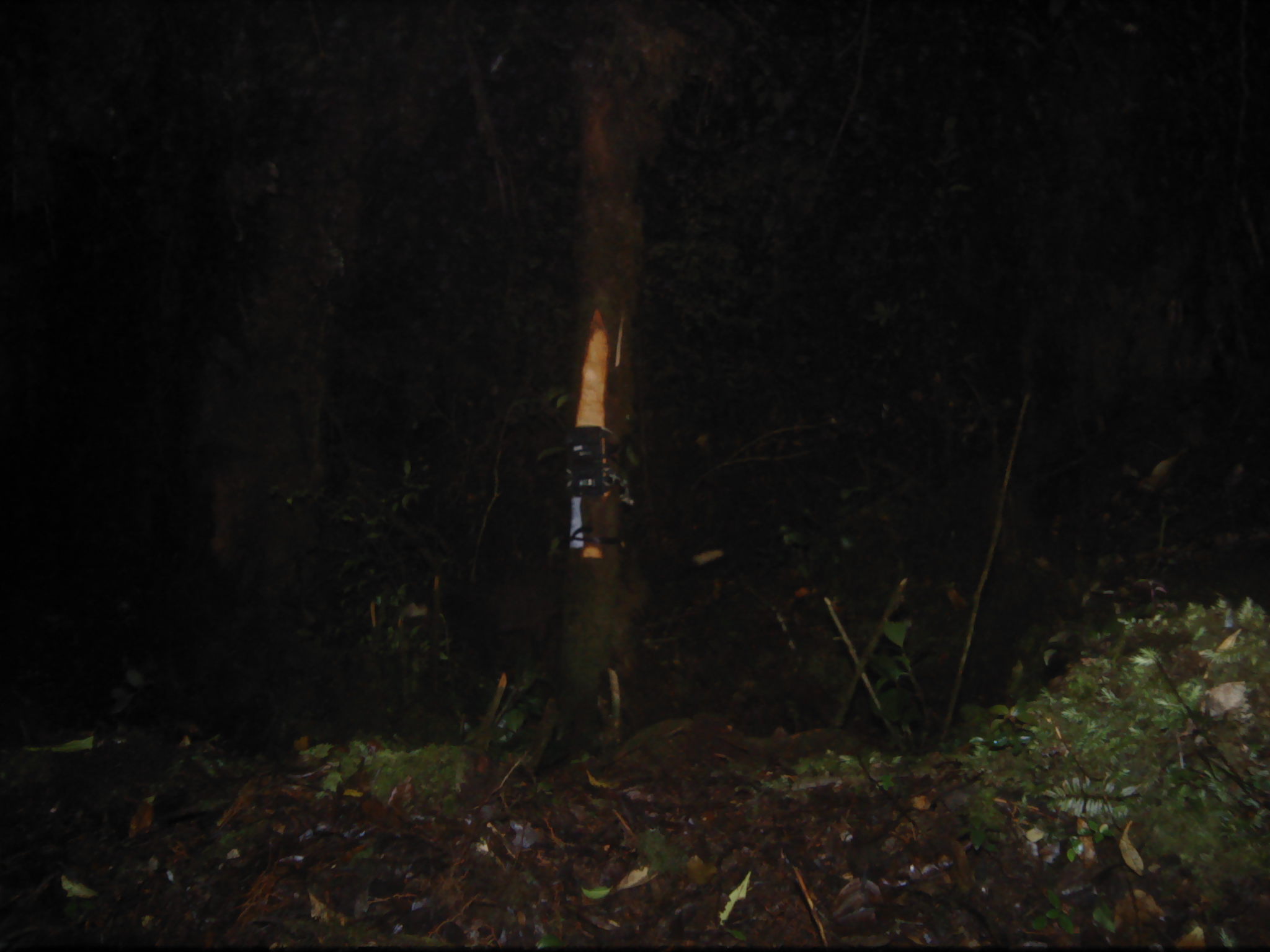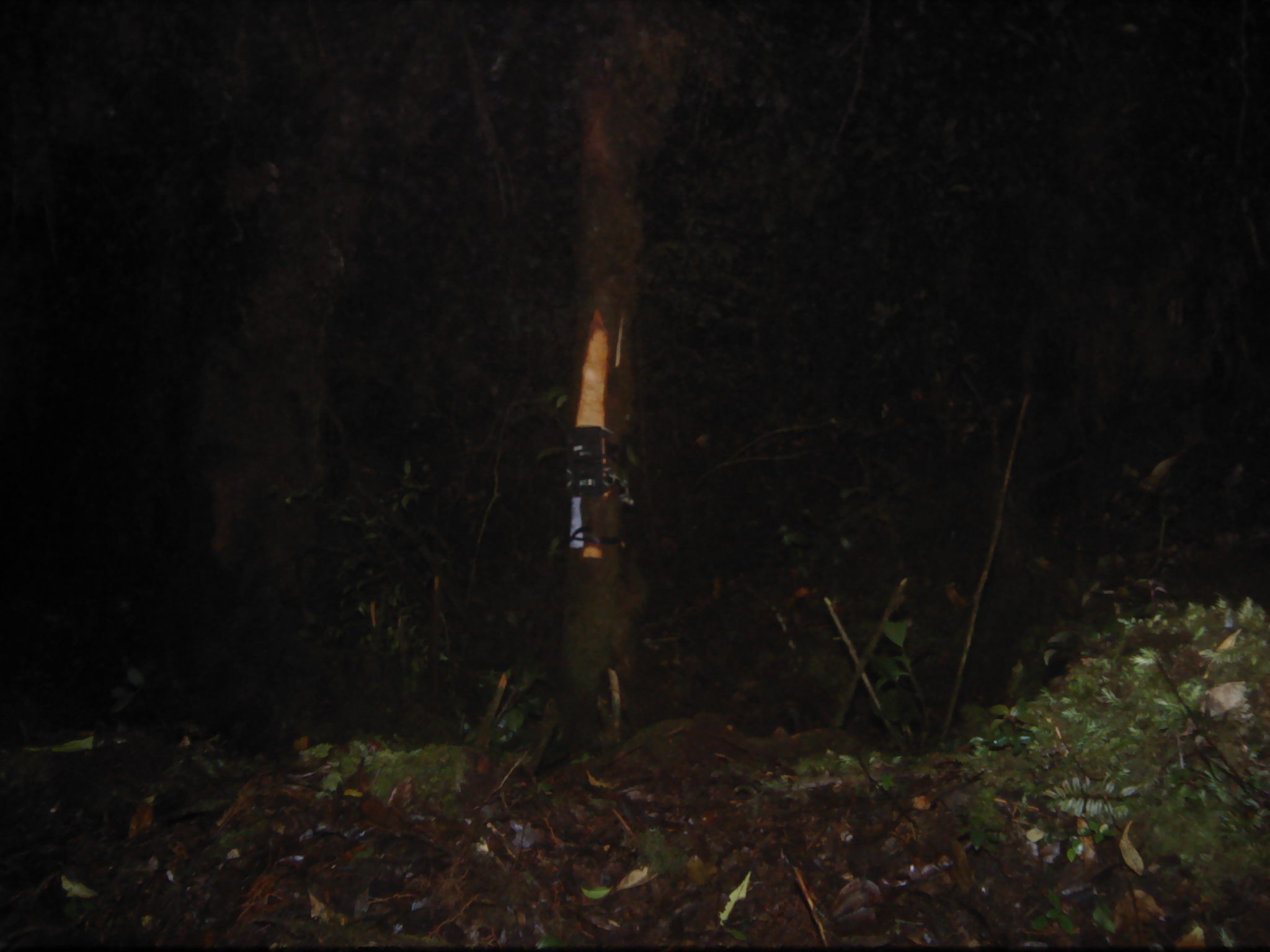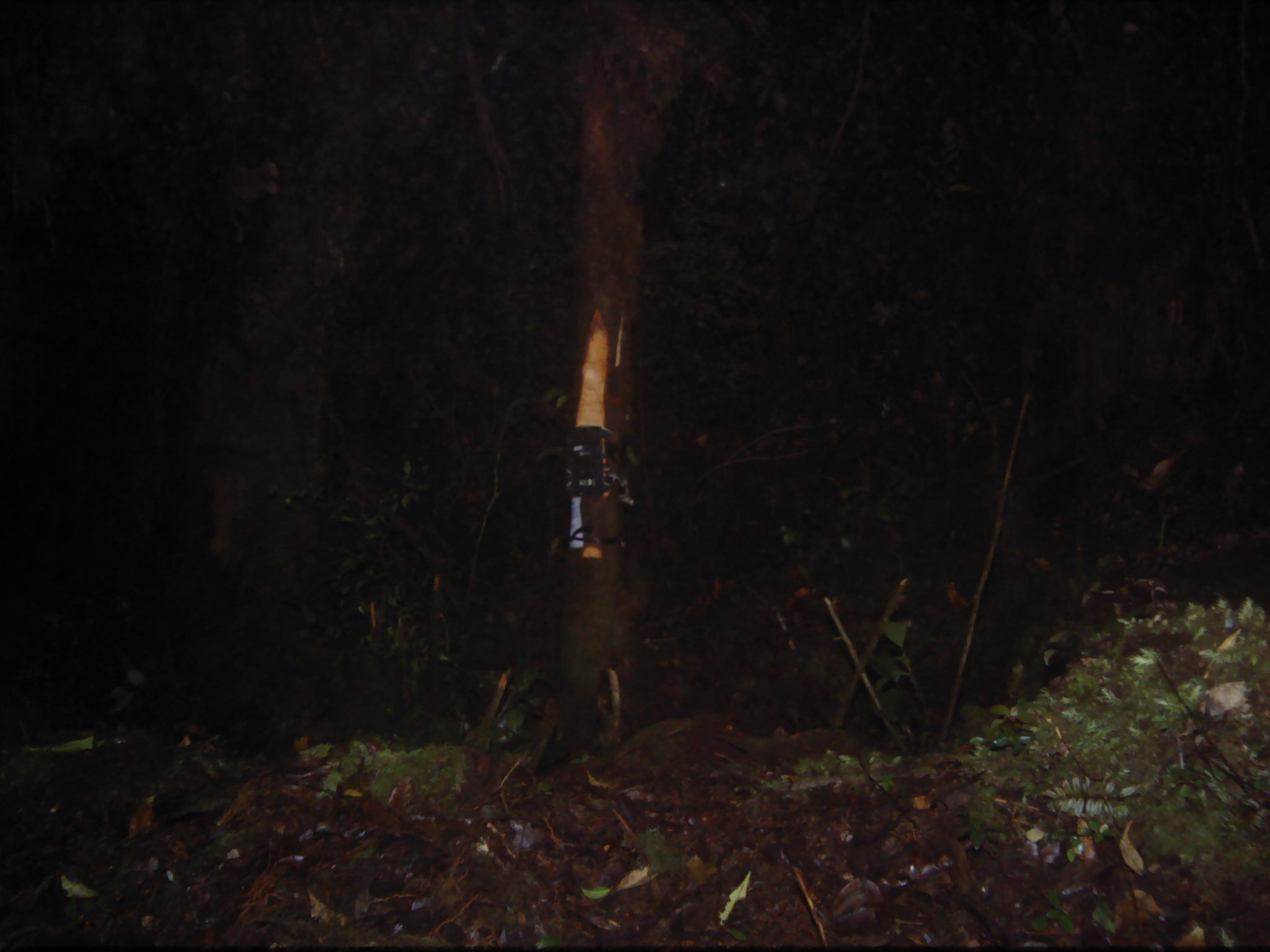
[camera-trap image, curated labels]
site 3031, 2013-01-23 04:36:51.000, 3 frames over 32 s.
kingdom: Animalia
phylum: Chordata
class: Mammalia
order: Carnivora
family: Viverridae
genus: Paguma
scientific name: Paguma larvata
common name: masked palm civet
Paguma larvata (masked palm civet), count 1.